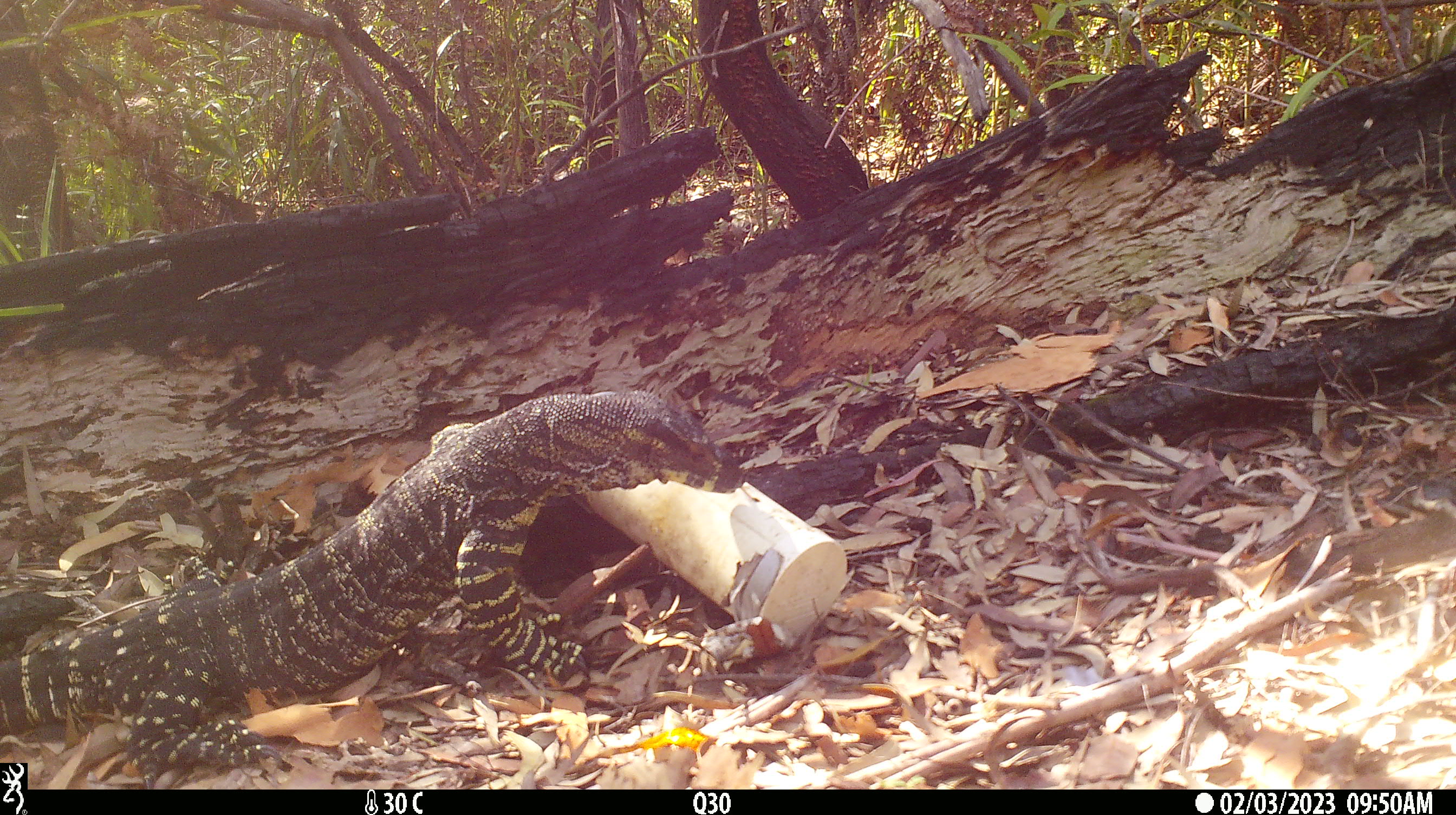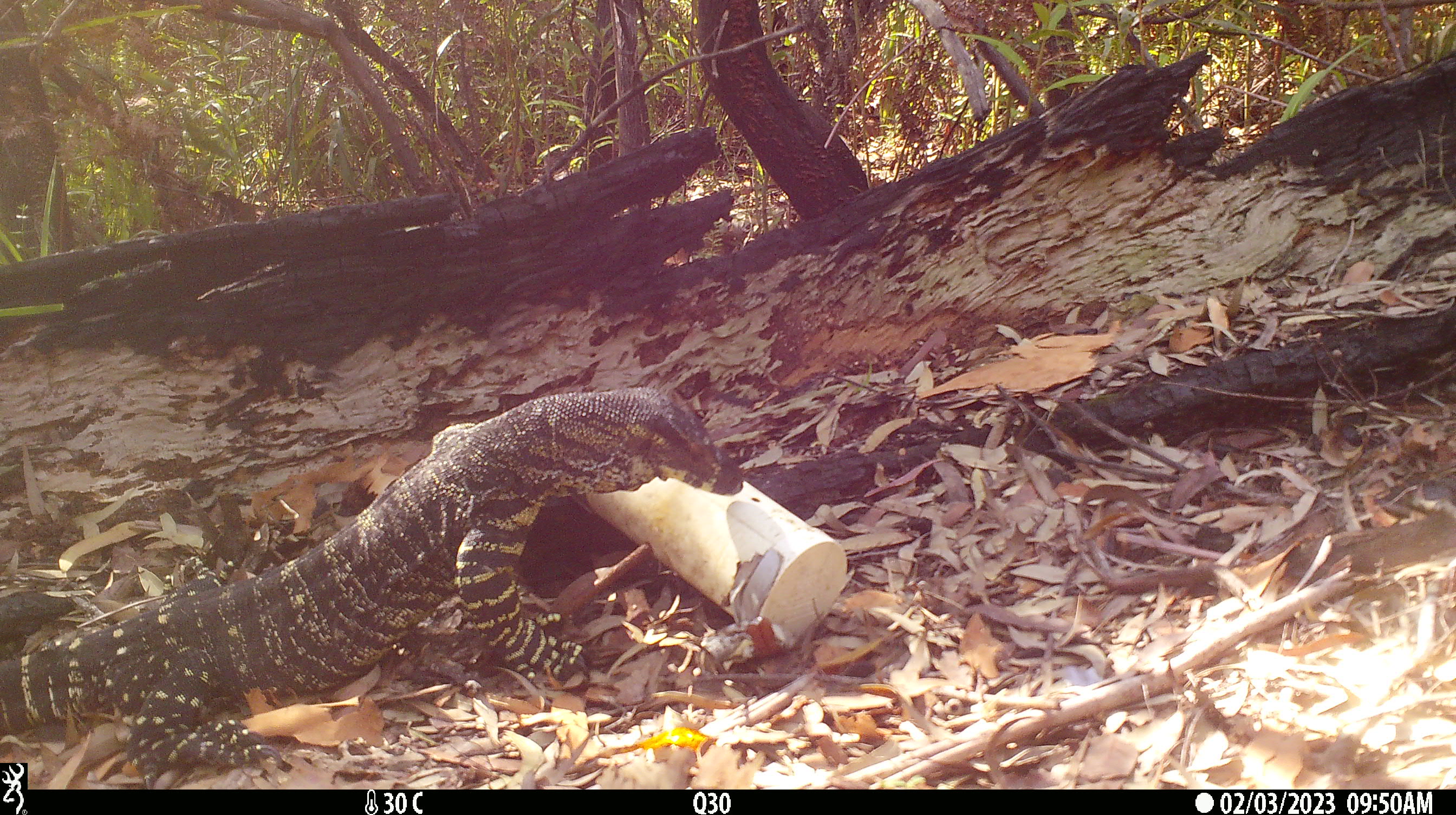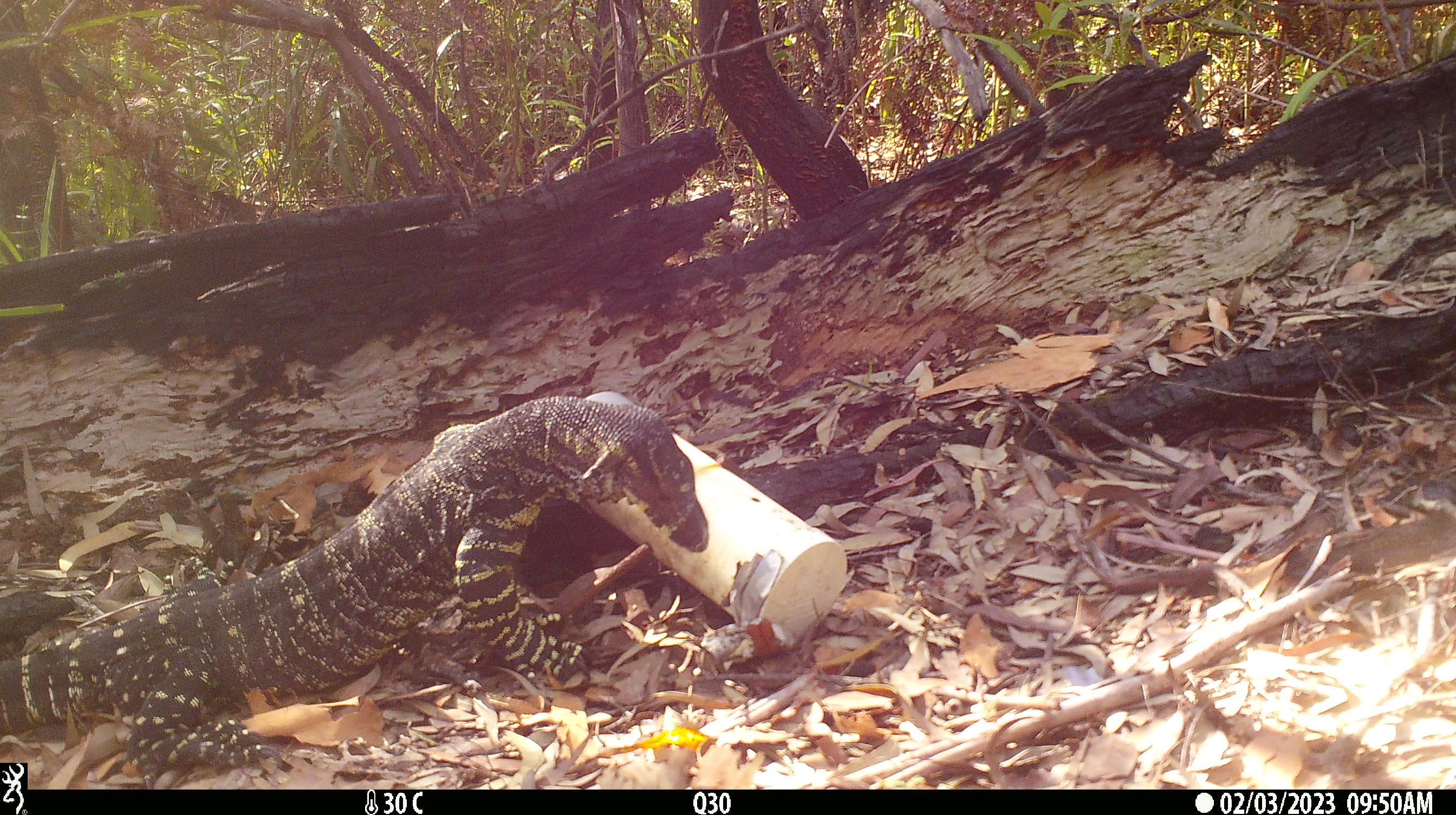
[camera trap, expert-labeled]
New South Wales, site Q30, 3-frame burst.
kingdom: Animalia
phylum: Chordata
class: Reptilia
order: Squamata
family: Varanidae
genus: Varanus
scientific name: Varanus varius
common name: lace monitor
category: goanna